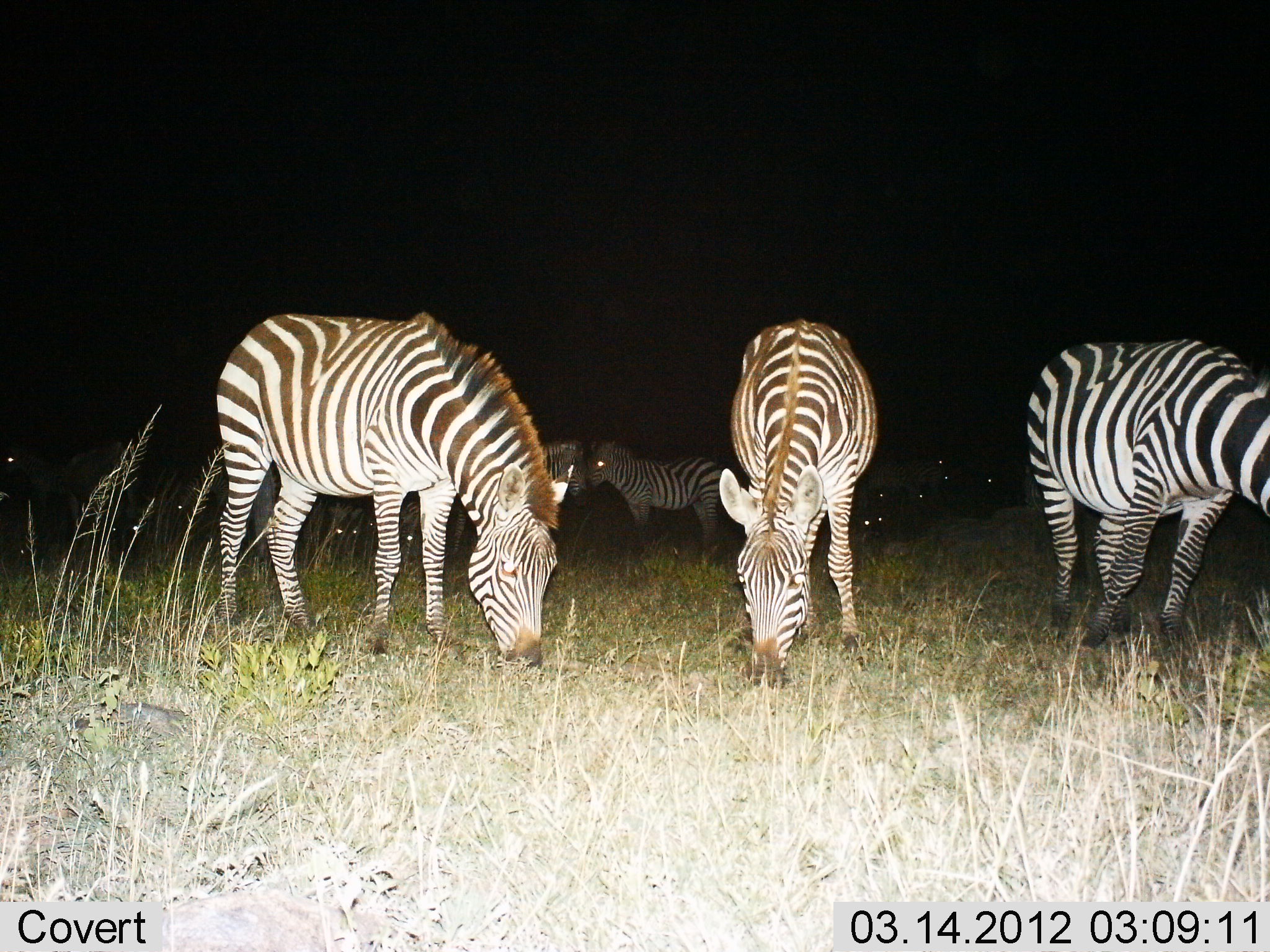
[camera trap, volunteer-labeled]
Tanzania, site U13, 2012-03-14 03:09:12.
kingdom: Animalia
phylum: Chordata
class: Mammalia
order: Perissodactyla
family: Equidae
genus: Equus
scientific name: Equus quagga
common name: plains zebra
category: zebra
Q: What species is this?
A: Zebra (plains zebra) (Equus quagga).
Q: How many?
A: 8.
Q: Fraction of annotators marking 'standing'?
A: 56%.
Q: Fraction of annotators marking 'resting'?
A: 25%.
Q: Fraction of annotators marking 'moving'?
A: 0%.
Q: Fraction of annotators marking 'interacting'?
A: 0%.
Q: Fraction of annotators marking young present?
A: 6%.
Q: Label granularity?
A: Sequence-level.